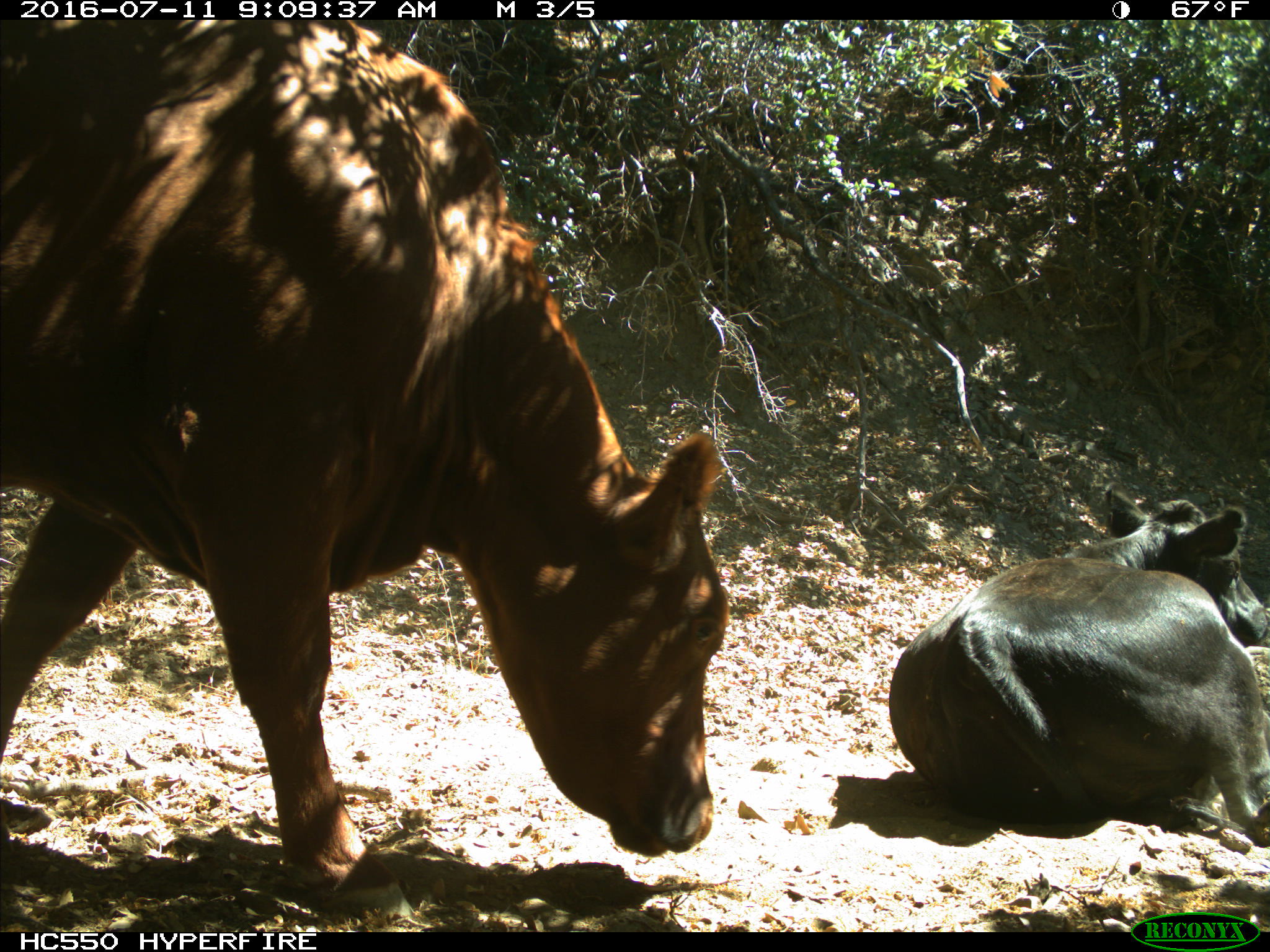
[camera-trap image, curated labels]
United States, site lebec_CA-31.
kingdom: Animalia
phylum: Chordata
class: Mammalia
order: Artiodactyla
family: Bovidae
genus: Bos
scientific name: Bos taurus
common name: domestic cow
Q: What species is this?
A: Bos taurus (domestic cow).